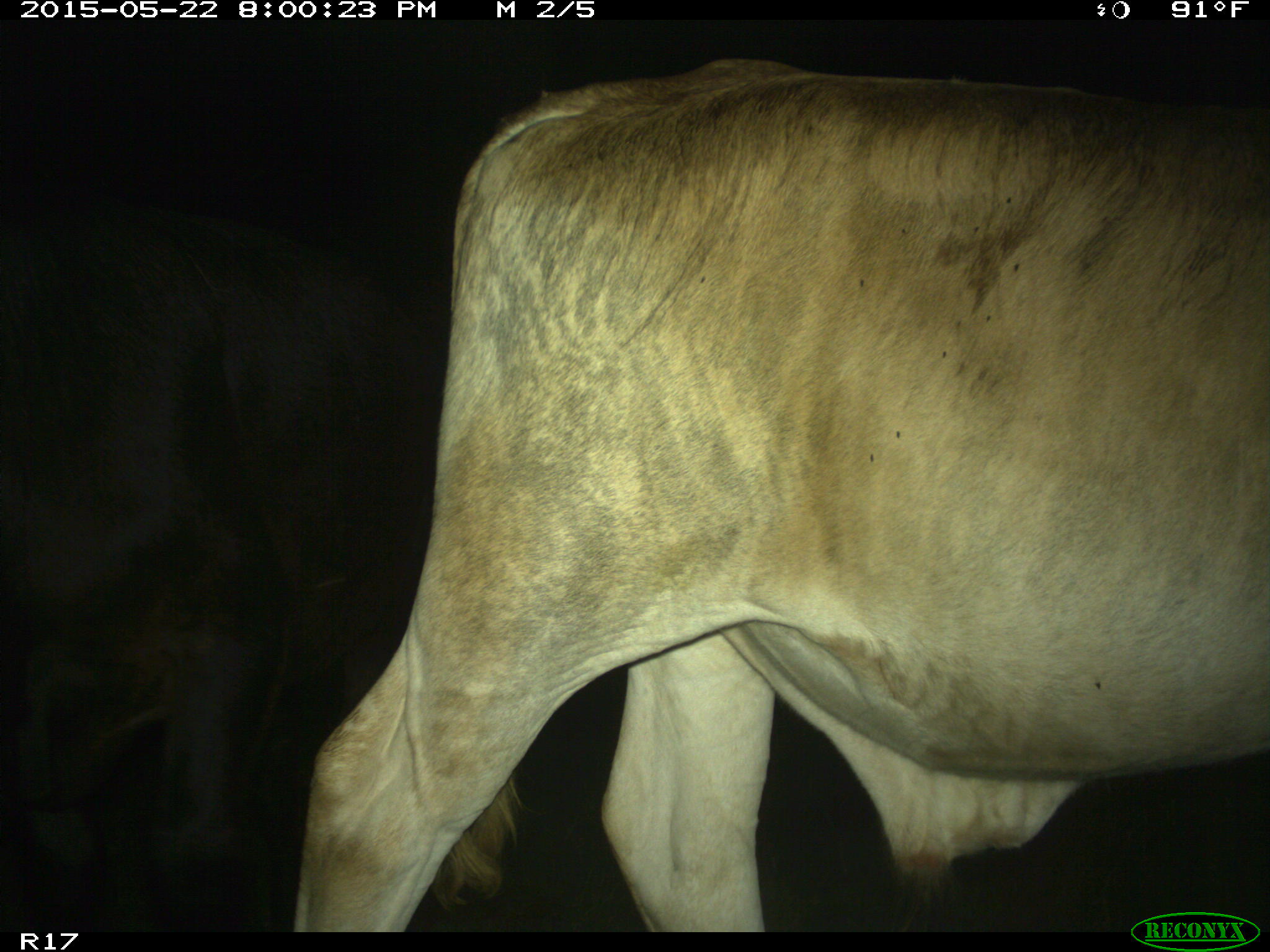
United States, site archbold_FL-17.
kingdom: Animalia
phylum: Chordata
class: Mammalia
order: Artiodactyla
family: Bovidae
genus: Bos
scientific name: Bos taurus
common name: domestic cow